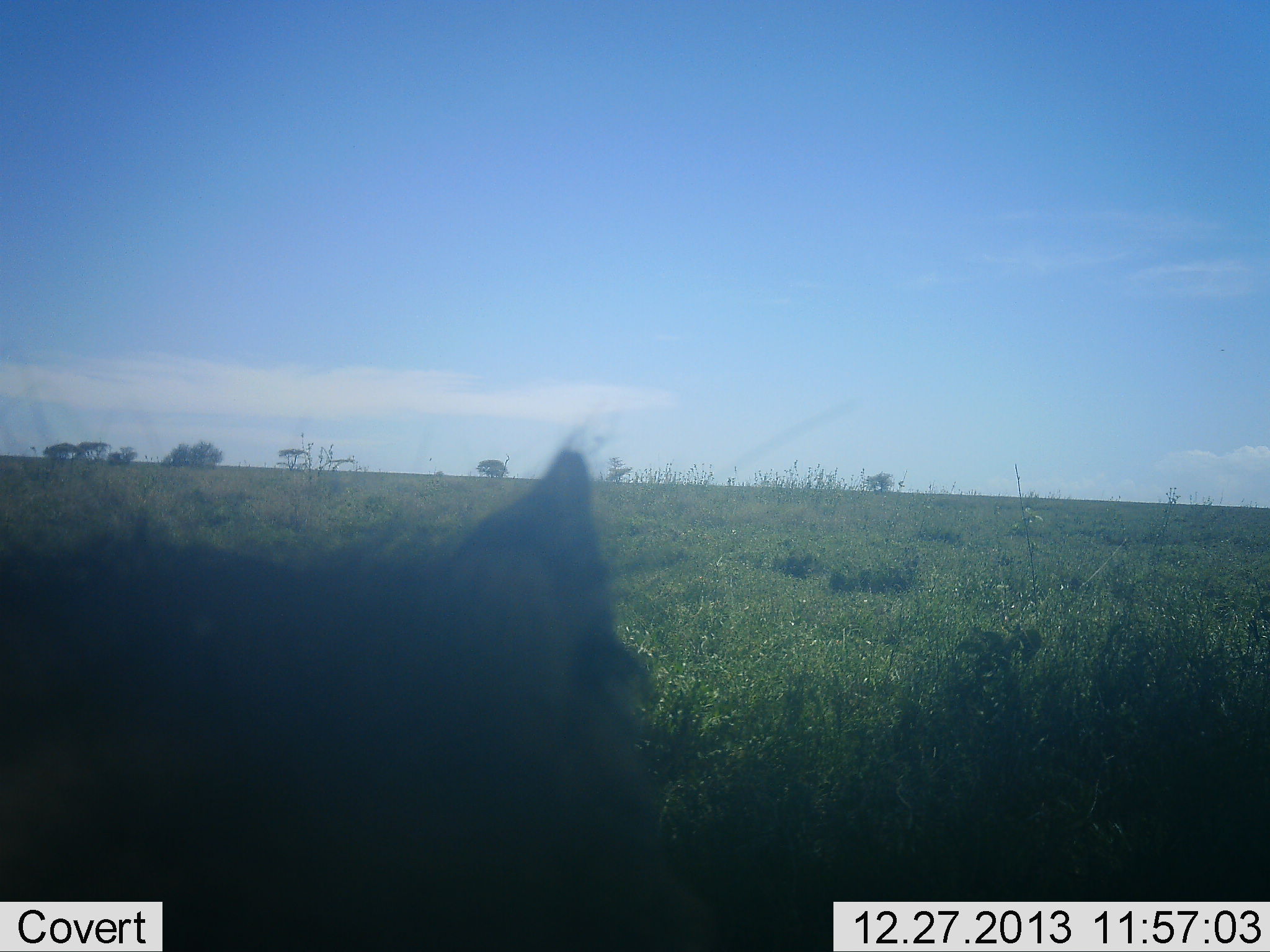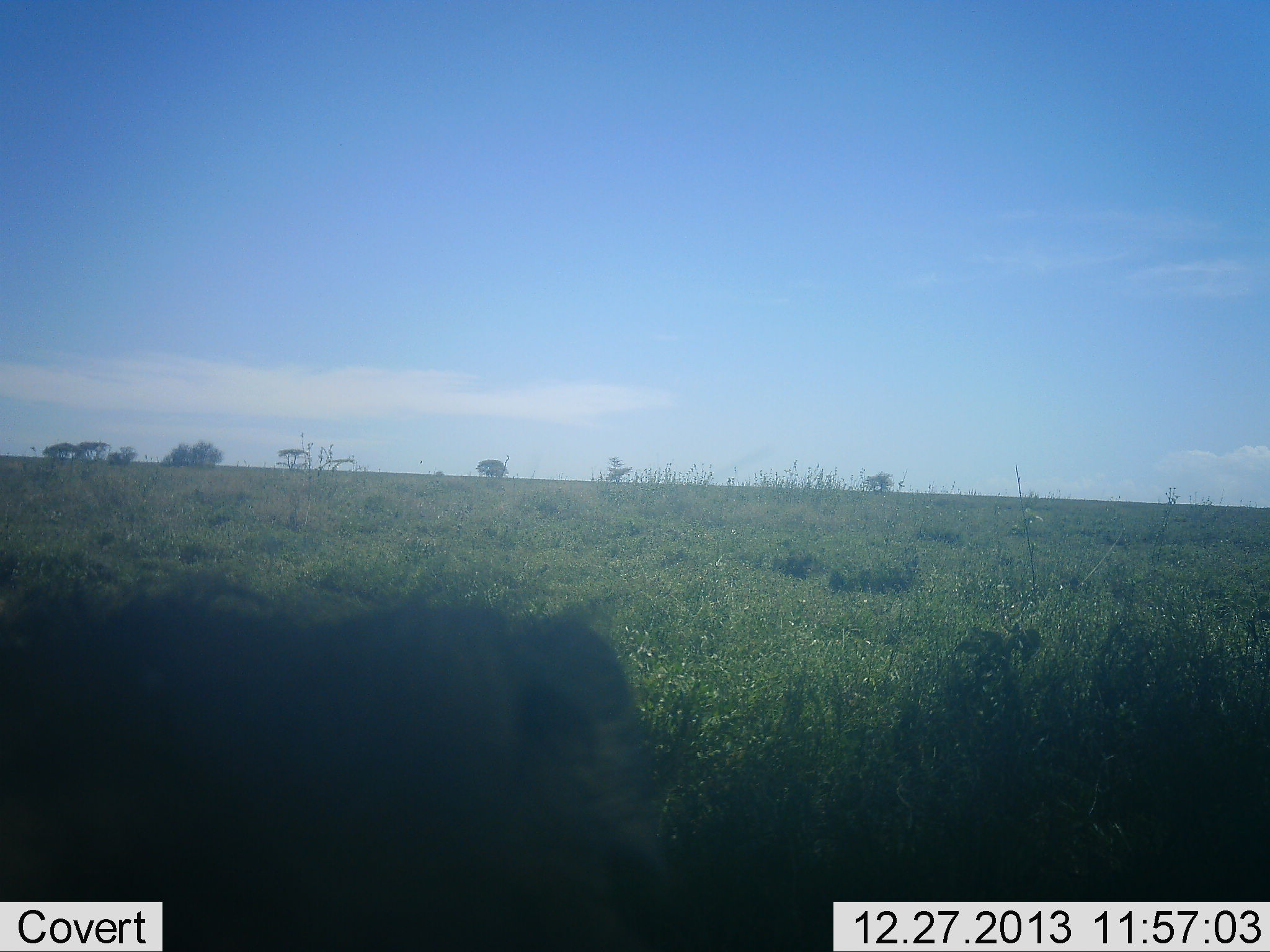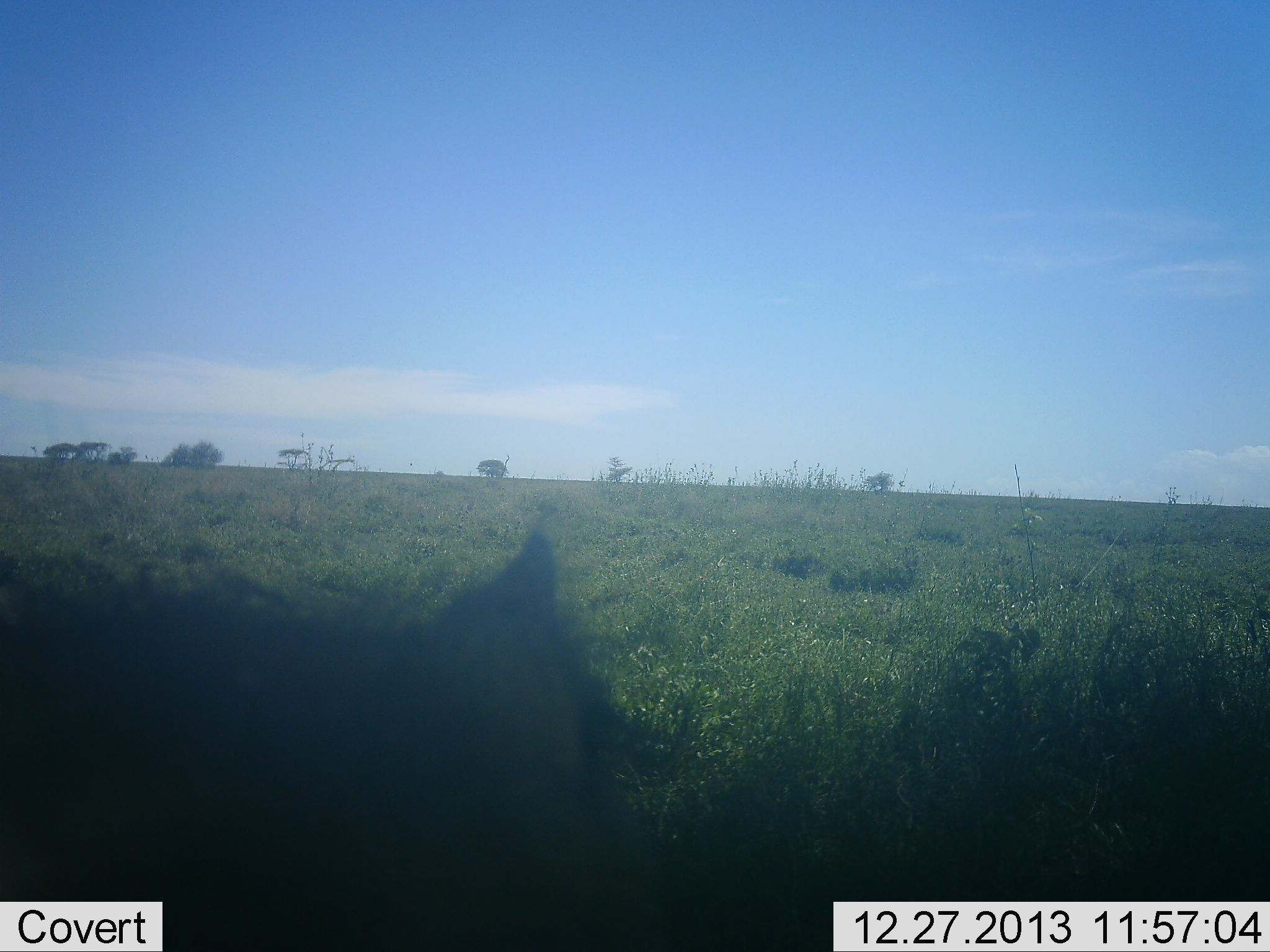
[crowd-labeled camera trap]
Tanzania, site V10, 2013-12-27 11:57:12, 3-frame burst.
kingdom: Animalia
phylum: Chordata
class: Mammalia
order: Artiodactyla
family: Suidae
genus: Phacochoerus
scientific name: Phacochoerus africanus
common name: warthog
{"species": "warthog (Phacochoerus africanus)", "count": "1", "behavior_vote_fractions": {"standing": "50%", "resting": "25%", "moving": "0%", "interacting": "0%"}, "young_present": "0%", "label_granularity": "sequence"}